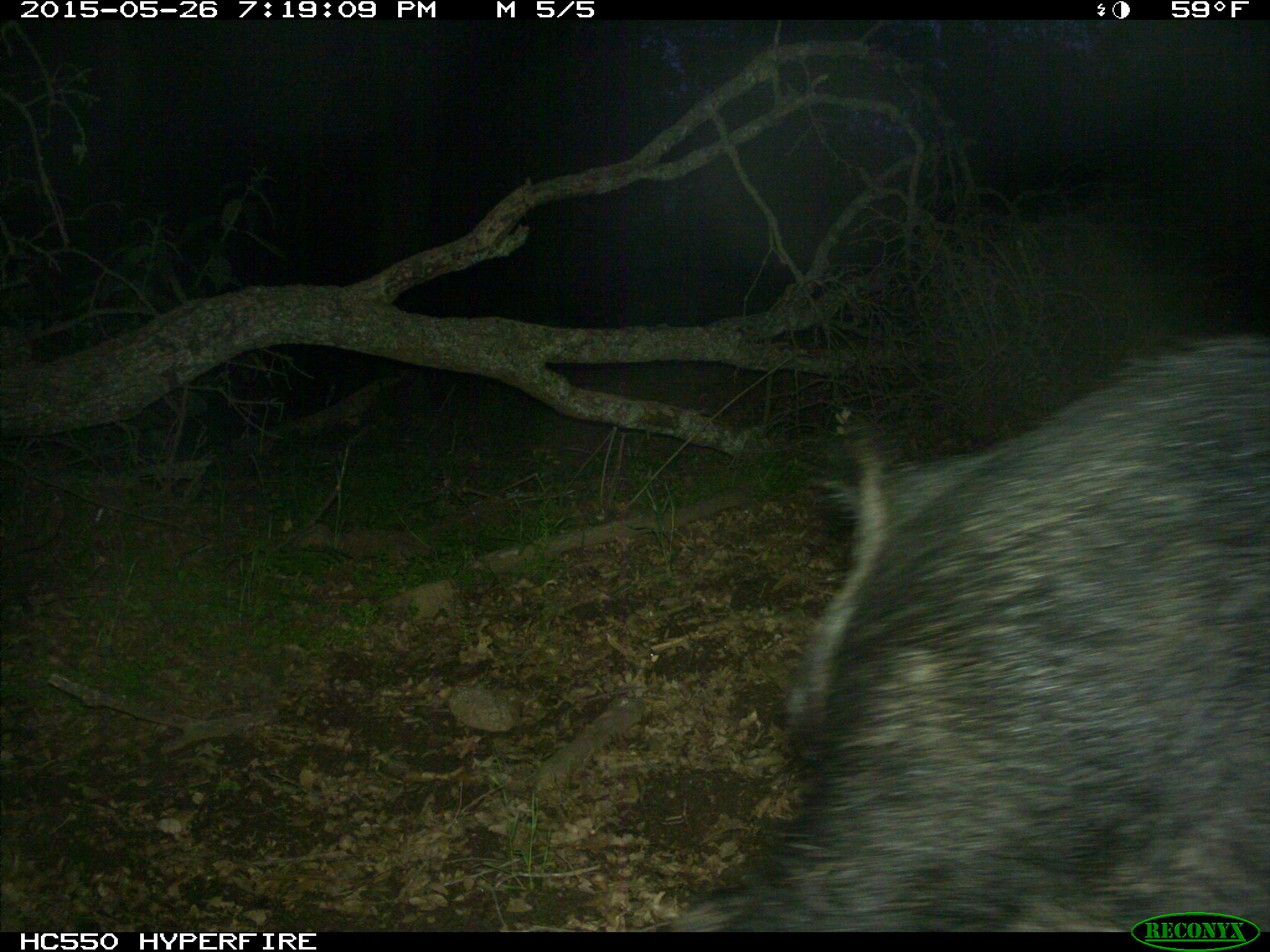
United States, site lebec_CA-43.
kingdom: Animalia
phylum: Chordata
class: Mammalia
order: Artiodactyla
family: Suidae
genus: Sus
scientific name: Sus scrofa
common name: wild boar